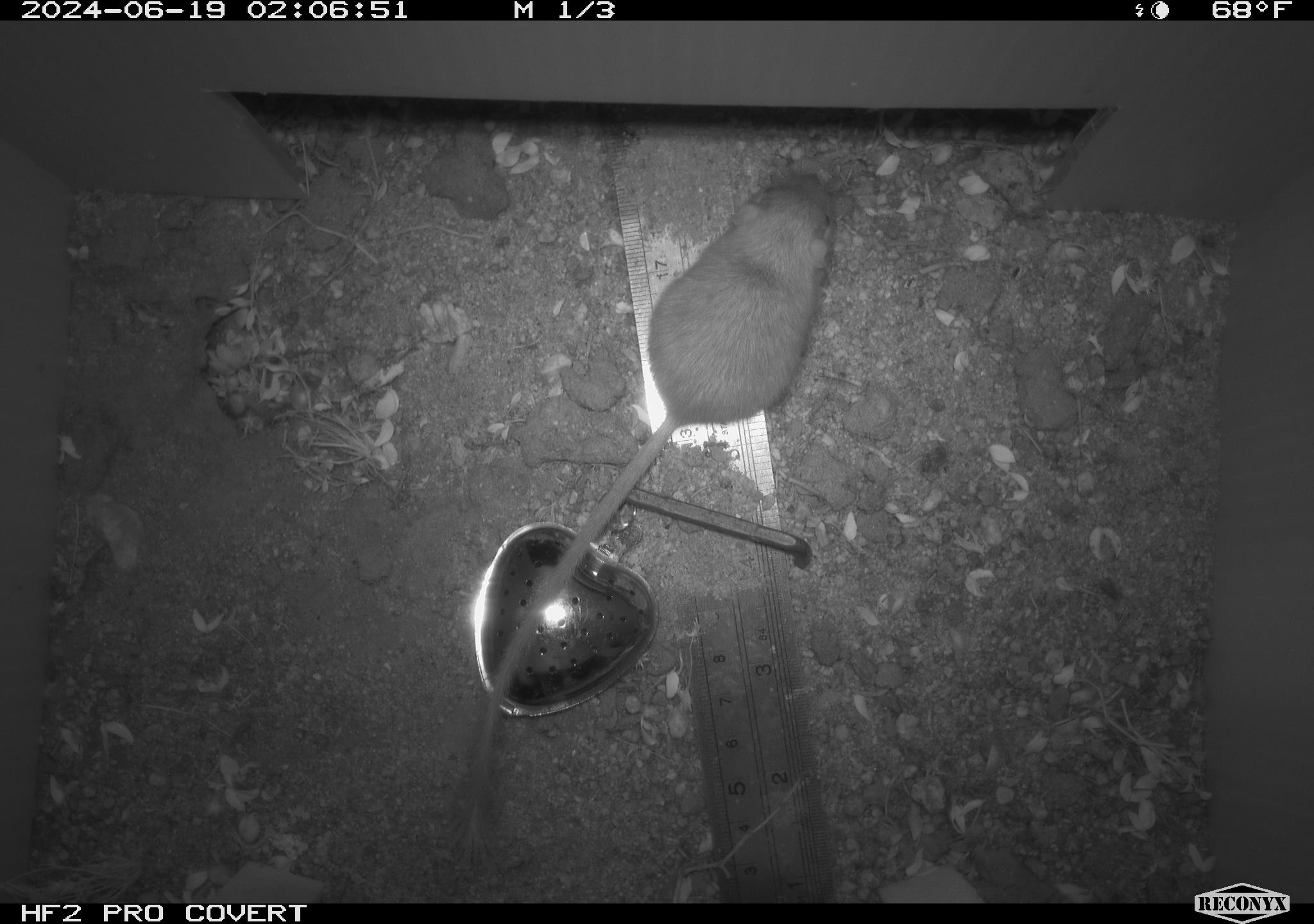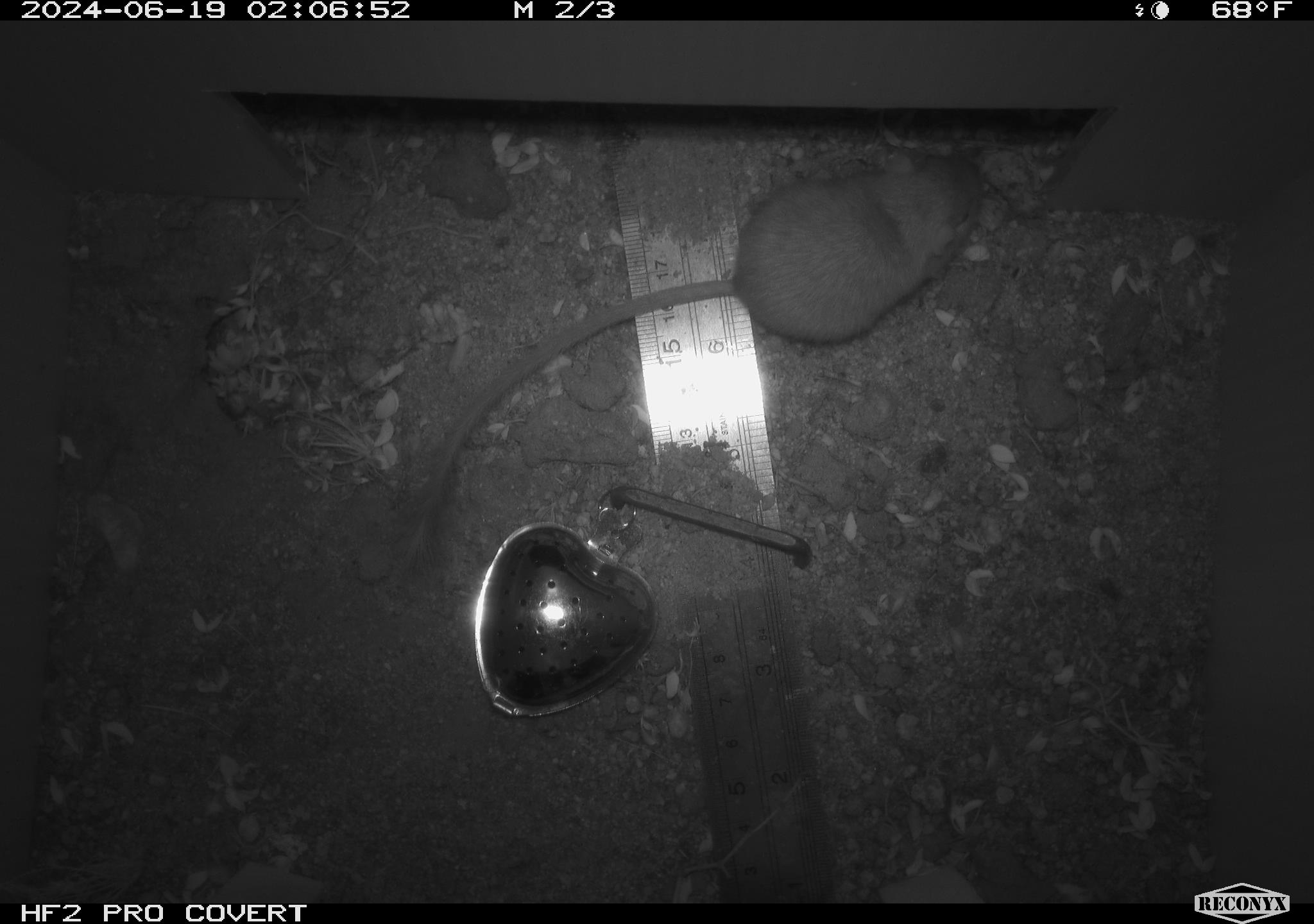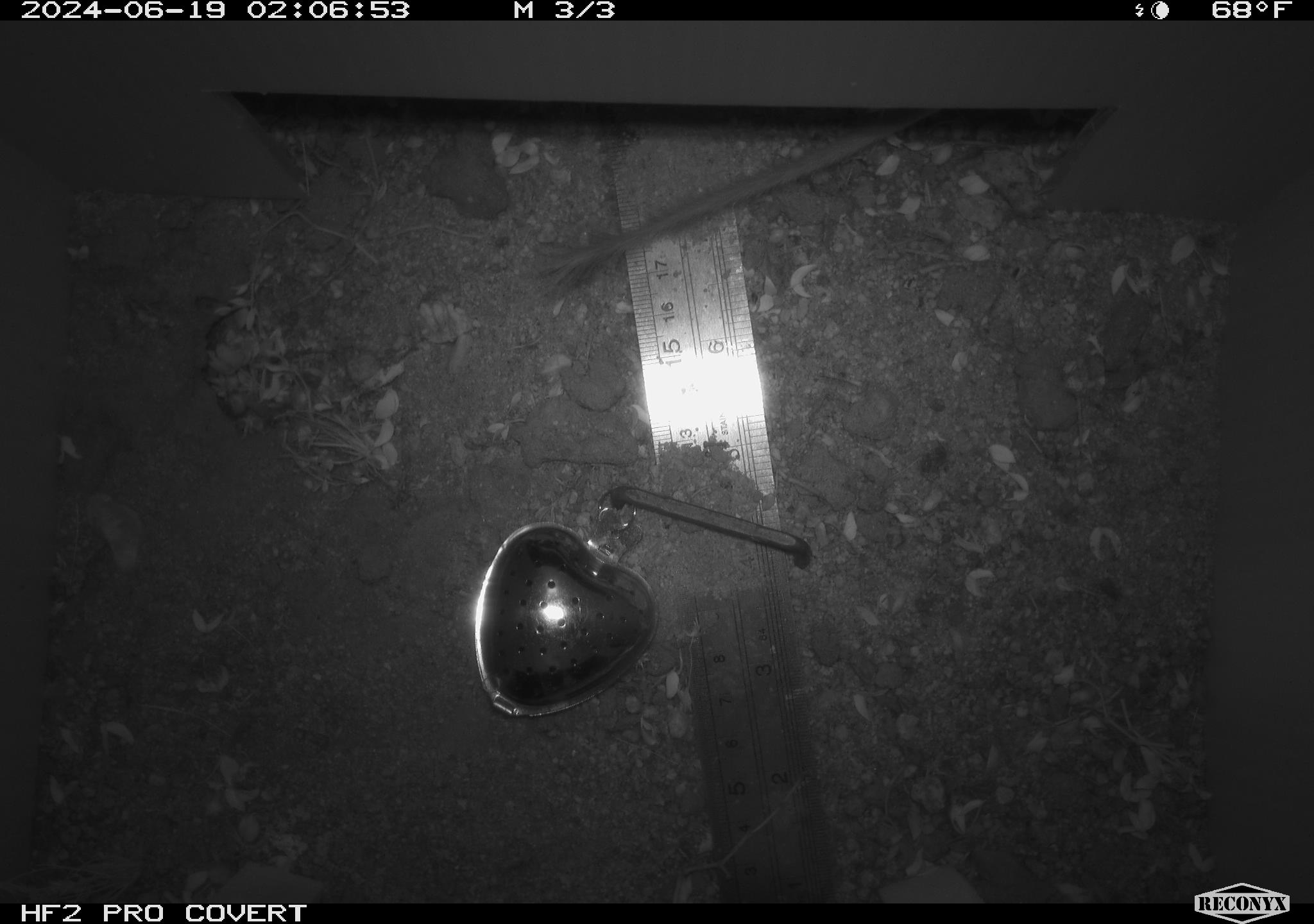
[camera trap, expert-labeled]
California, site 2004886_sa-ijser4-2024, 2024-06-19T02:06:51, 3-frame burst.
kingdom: Animalia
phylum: Chordata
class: Mammalia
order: Rodentia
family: Heteromyidae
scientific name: Heteromyidae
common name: kangaroo rats and pocket mice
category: heteromyidae family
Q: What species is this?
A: Heteromyidae family (kangaroo rats and pocket mice) (Heteromyidae).